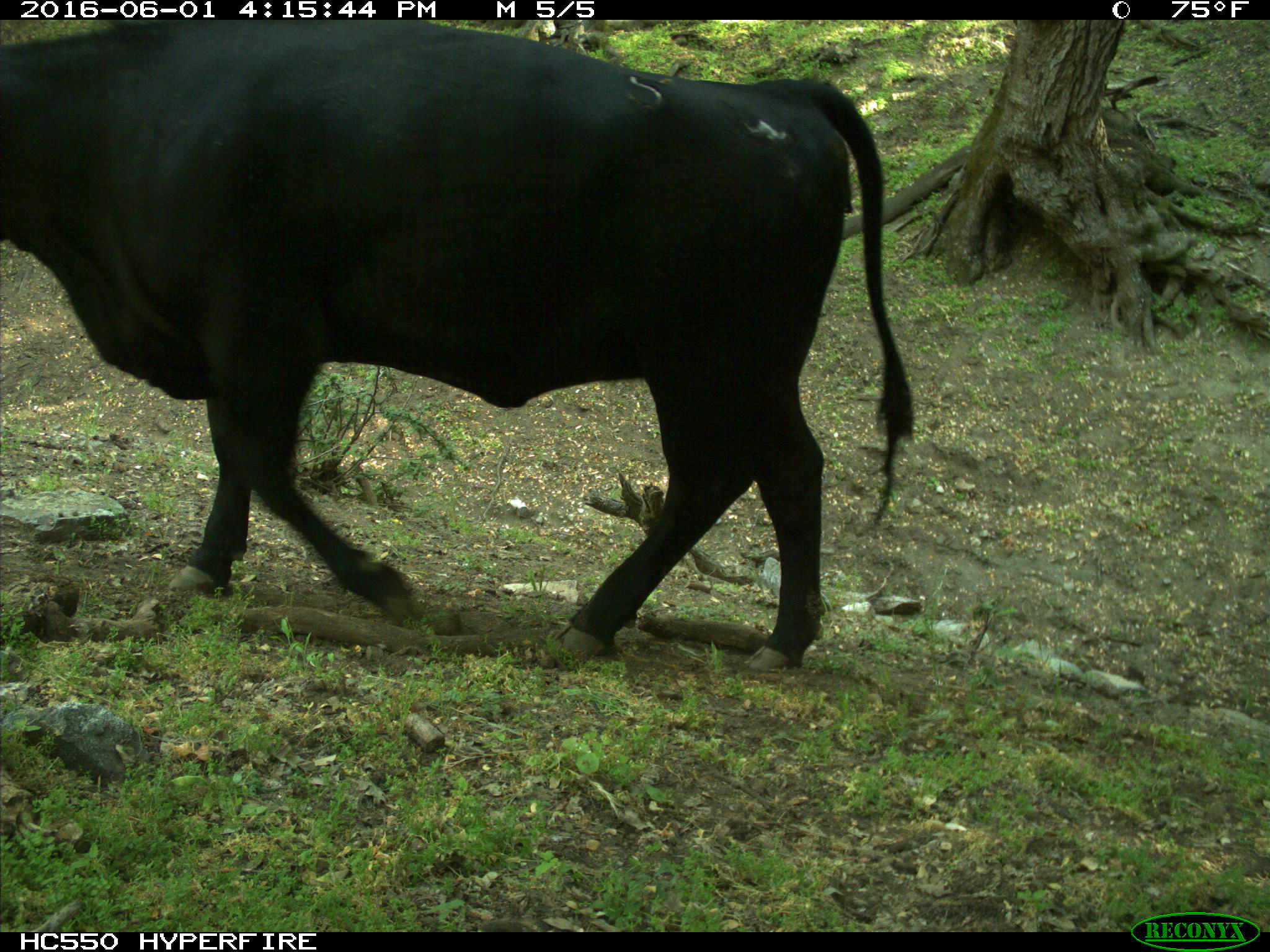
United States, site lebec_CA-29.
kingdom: Animalia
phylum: Chordata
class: Mammalia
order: Artiodactyla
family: Bovidae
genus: Bos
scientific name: Bos taurus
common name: domestic cow